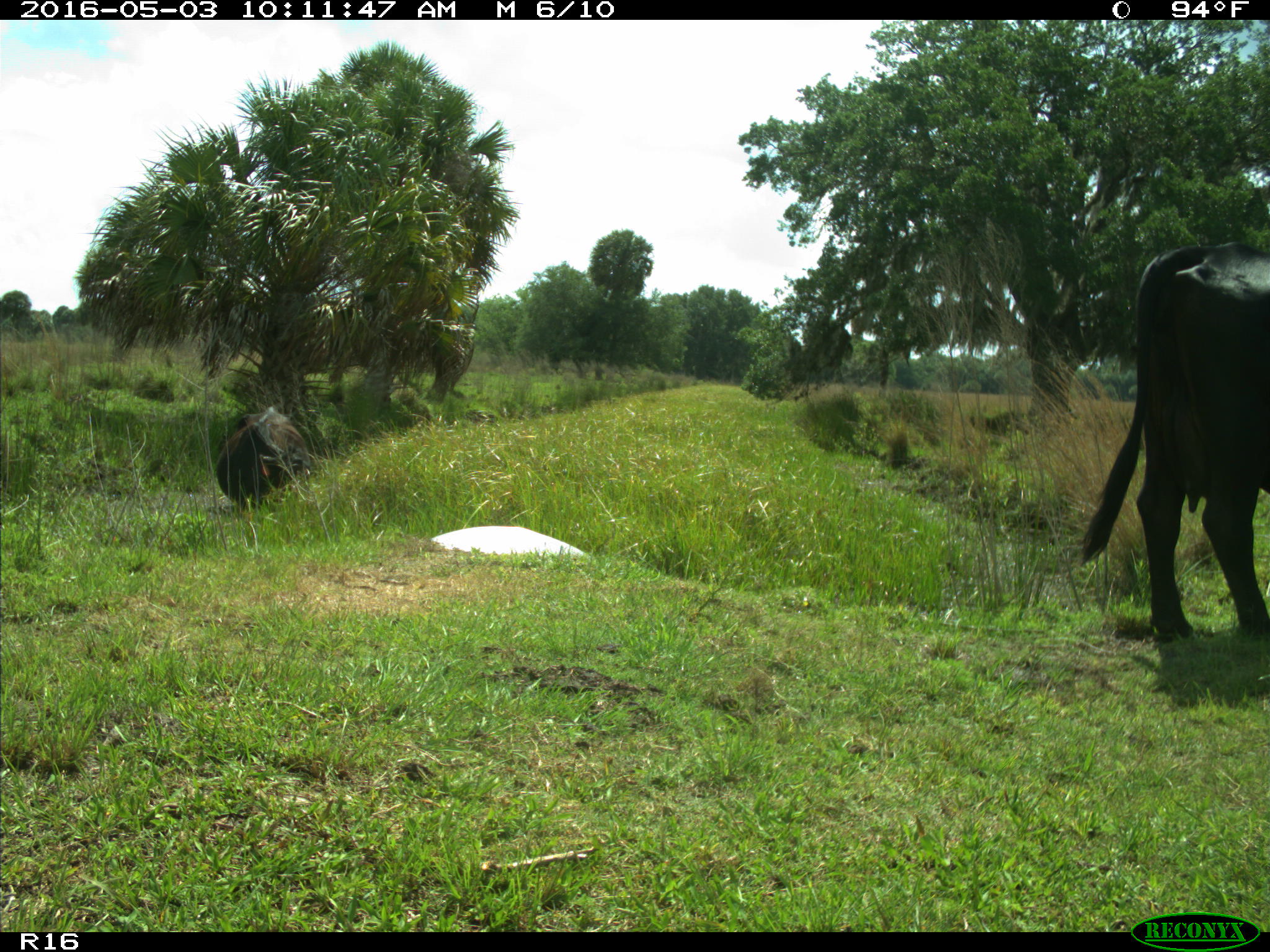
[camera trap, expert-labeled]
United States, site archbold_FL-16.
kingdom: Animalia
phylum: Chordata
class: Mammalia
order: Artiodactyla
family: Bovidae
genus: Bos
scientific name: Bos taurus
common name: domestic cow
Bos taurus (domestic cow).